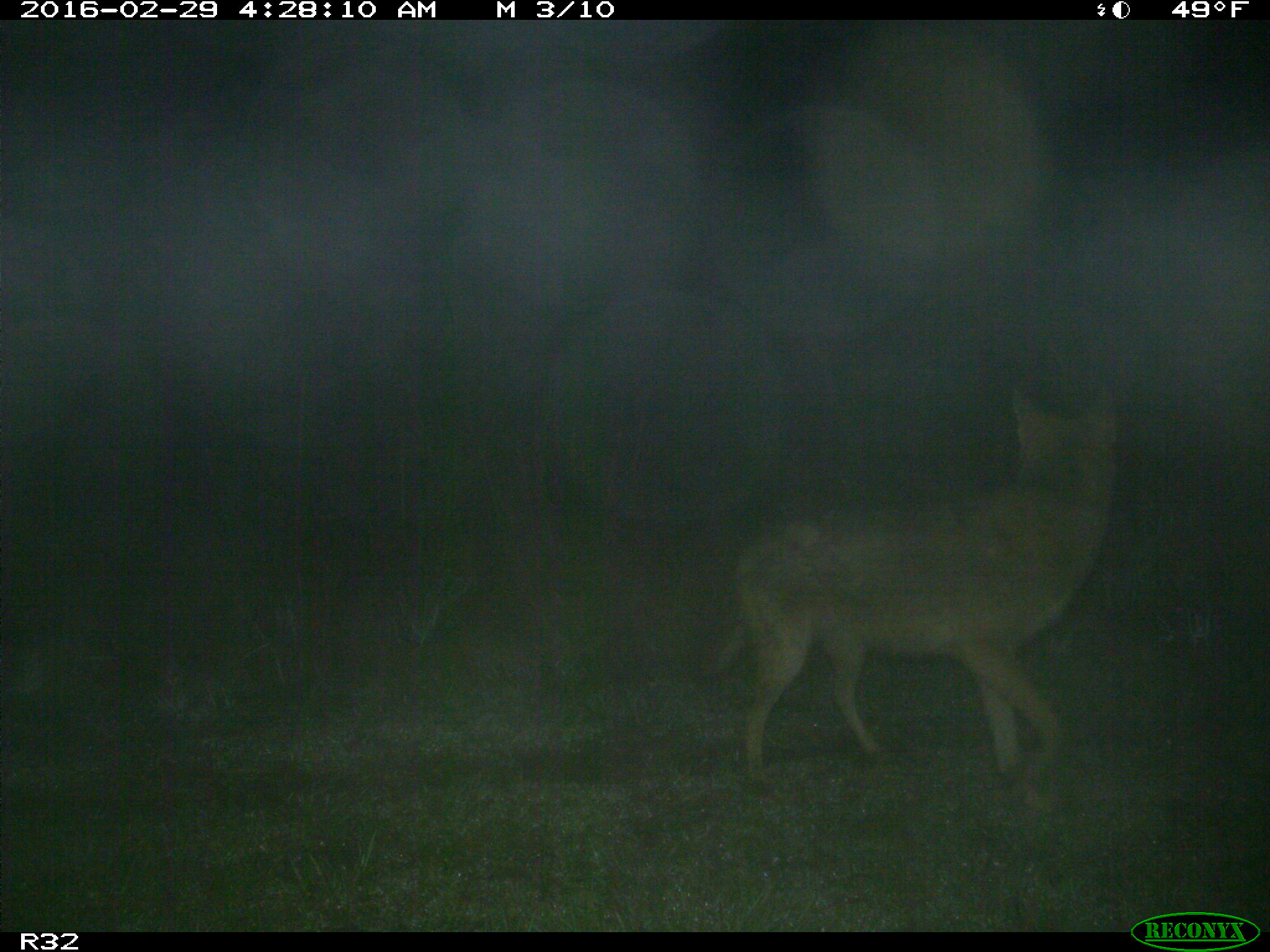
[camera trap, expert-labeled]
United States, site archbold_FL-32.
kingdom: Animalia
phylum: Chordata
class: Mammalia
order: Carnivora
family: Canidae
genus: Canis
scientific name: Canis latrans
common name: coyote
Canis latrans (coyote).